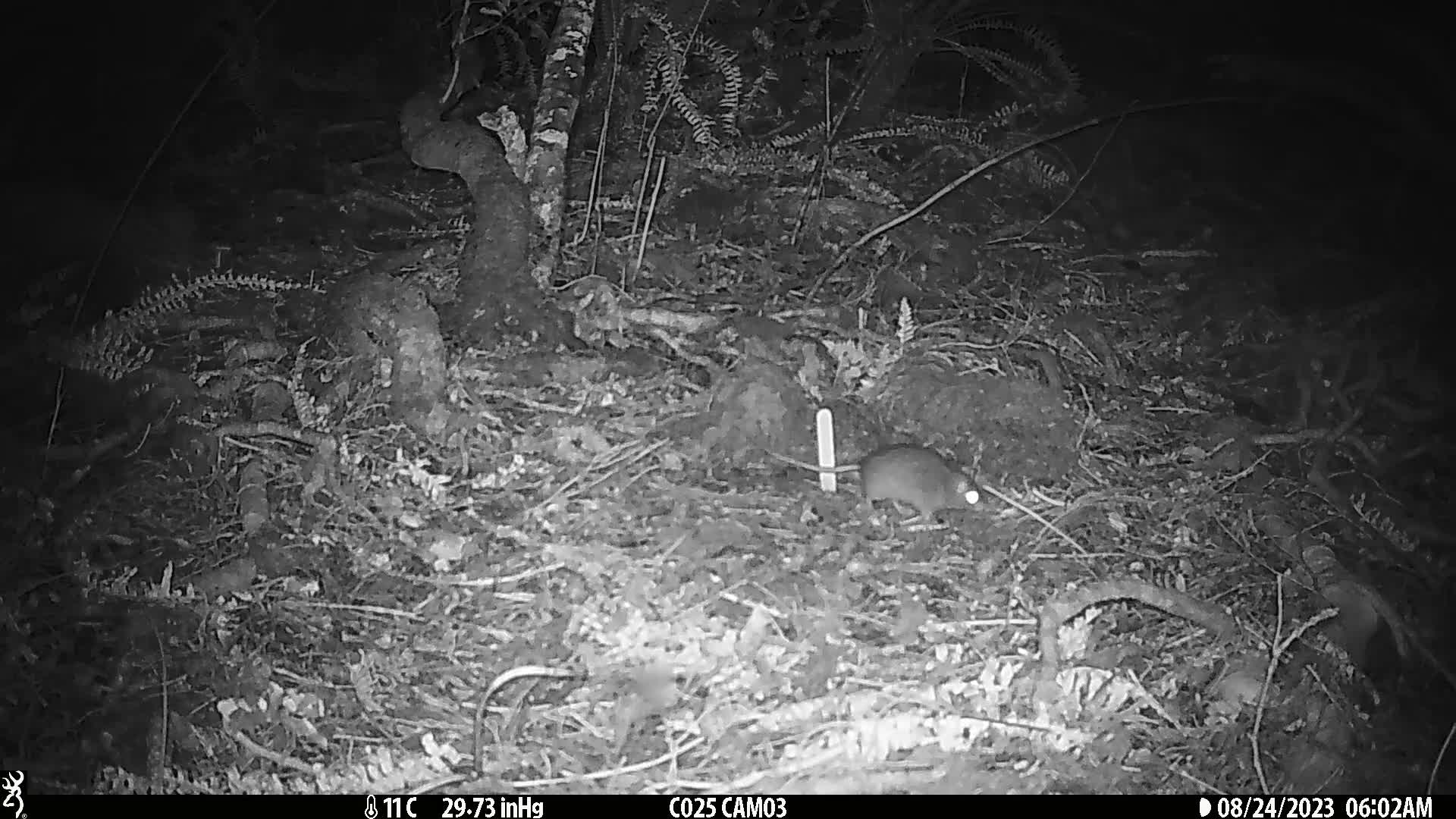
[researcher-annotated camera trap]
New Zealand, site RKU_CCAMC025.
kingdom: Animalia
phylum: Chordata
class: Mammalia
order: Rodentia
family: Muridae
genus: Rattus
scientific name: Rattus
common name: rat